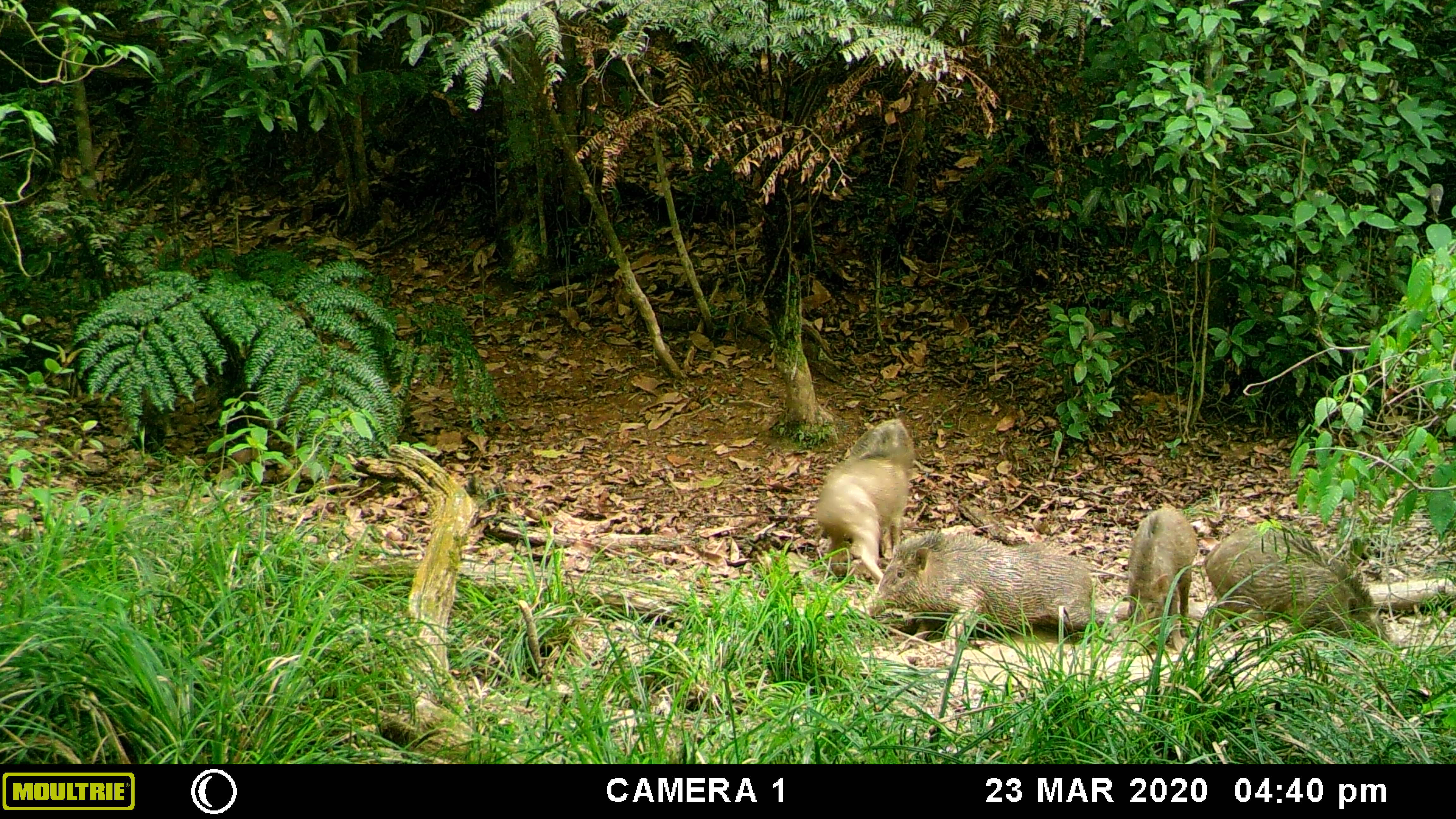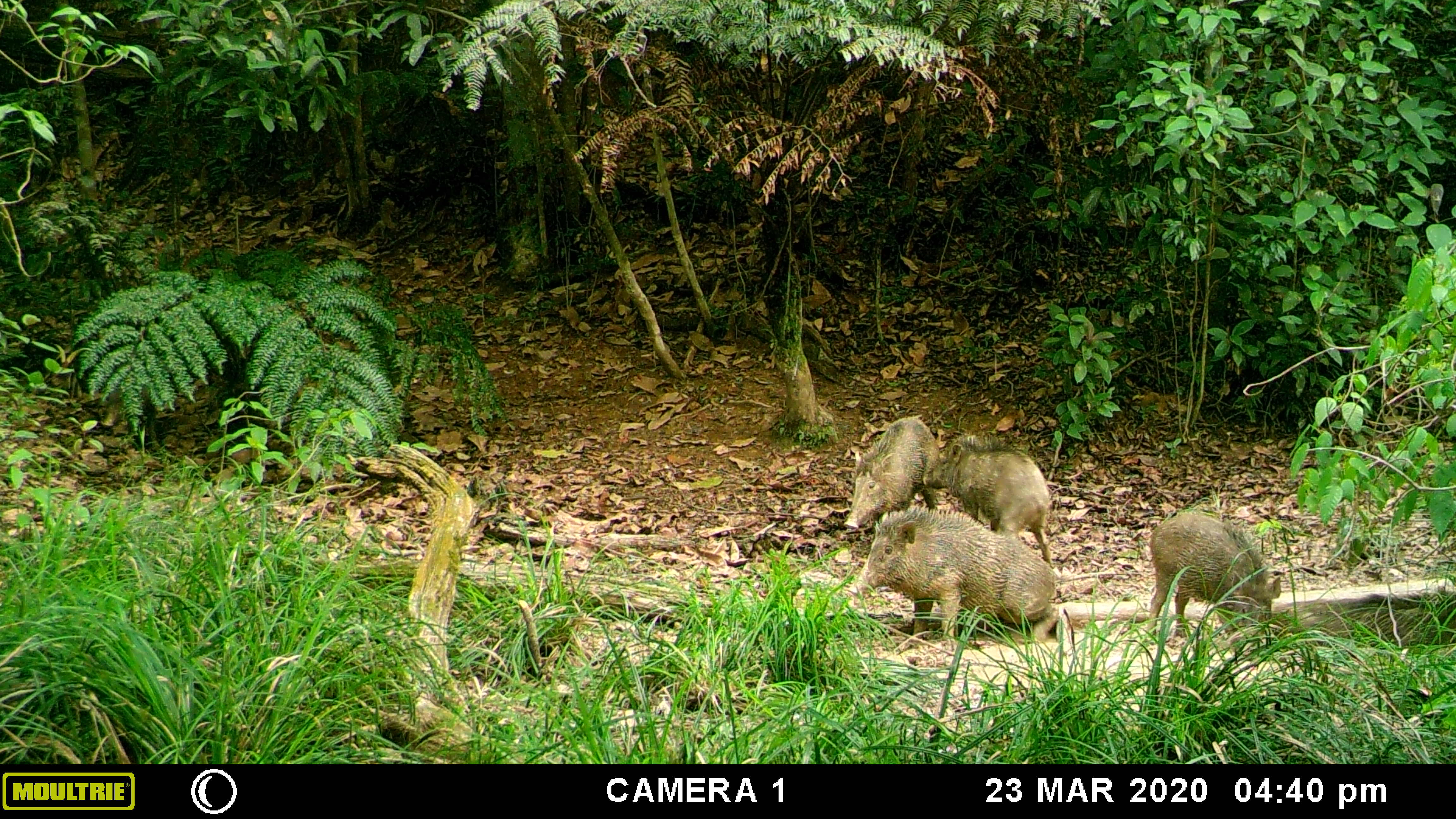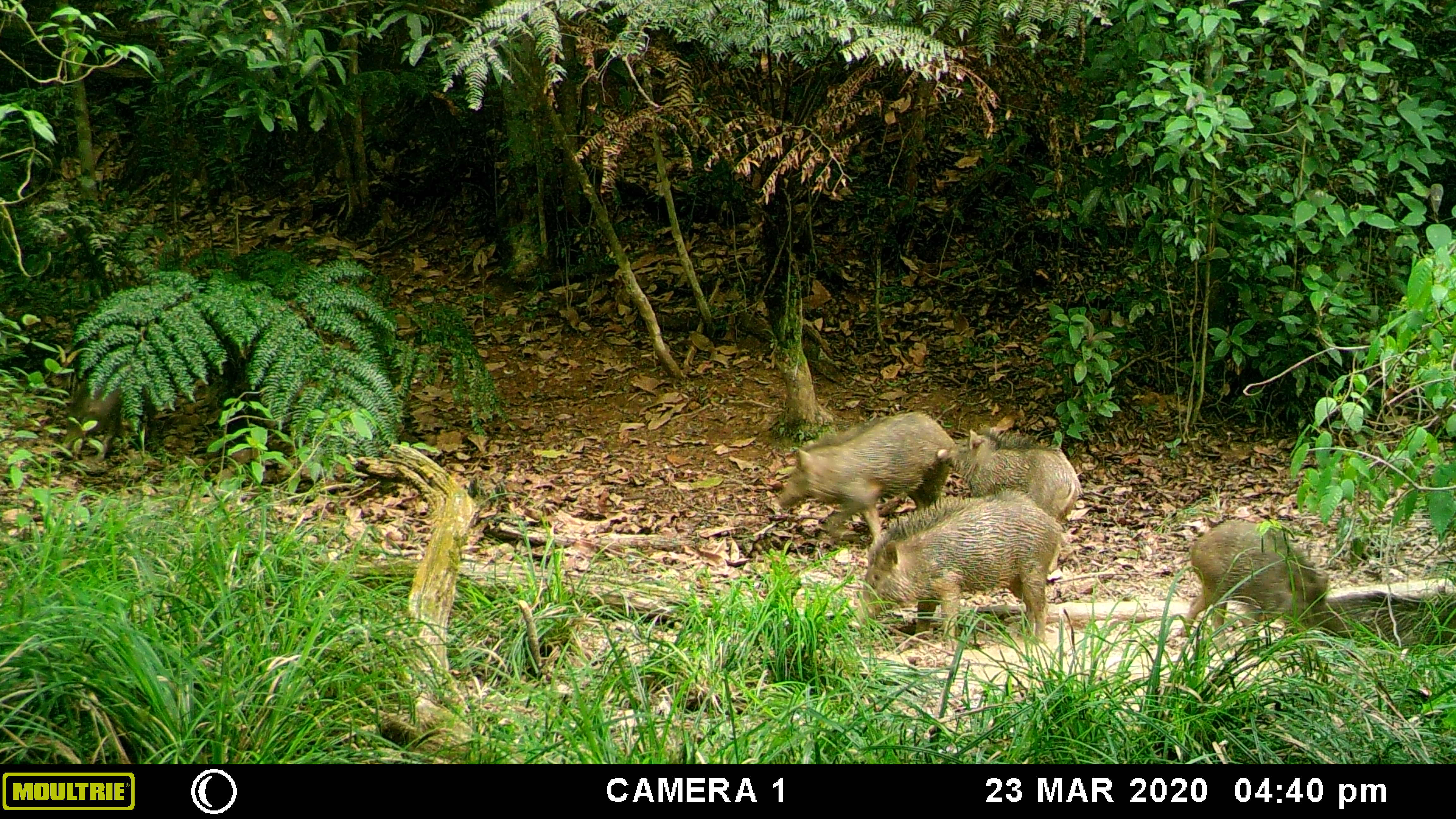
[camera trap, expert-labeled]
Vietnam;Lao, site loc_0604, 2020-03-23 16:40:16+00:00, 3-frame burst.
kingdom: Animalia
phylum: Chordata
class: Mammalia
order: Artiodactyla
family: Suidae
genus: Sus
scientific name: Sus scrofa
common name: eurasian wild pig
Eurasian wild pig (Sus scrofa). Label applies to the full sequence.